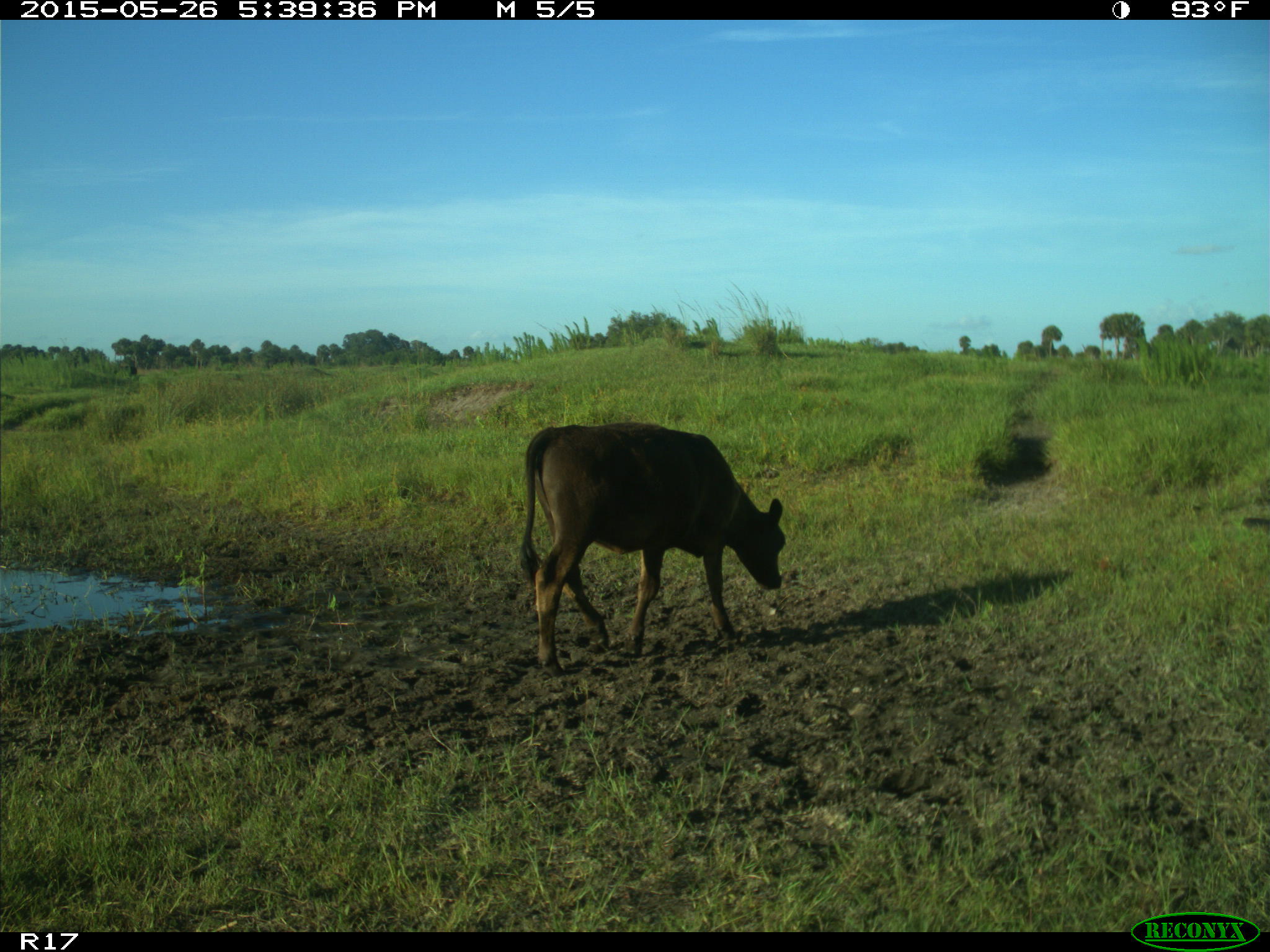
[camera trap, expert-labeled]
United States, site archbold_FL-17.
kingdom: Animalia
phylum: Chordata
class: Mammalia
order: Artiodactyla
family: Bovidae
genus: Bos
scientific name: Bos taurus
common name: domestic cow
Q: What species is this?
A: Bos taurus (domestic cow).